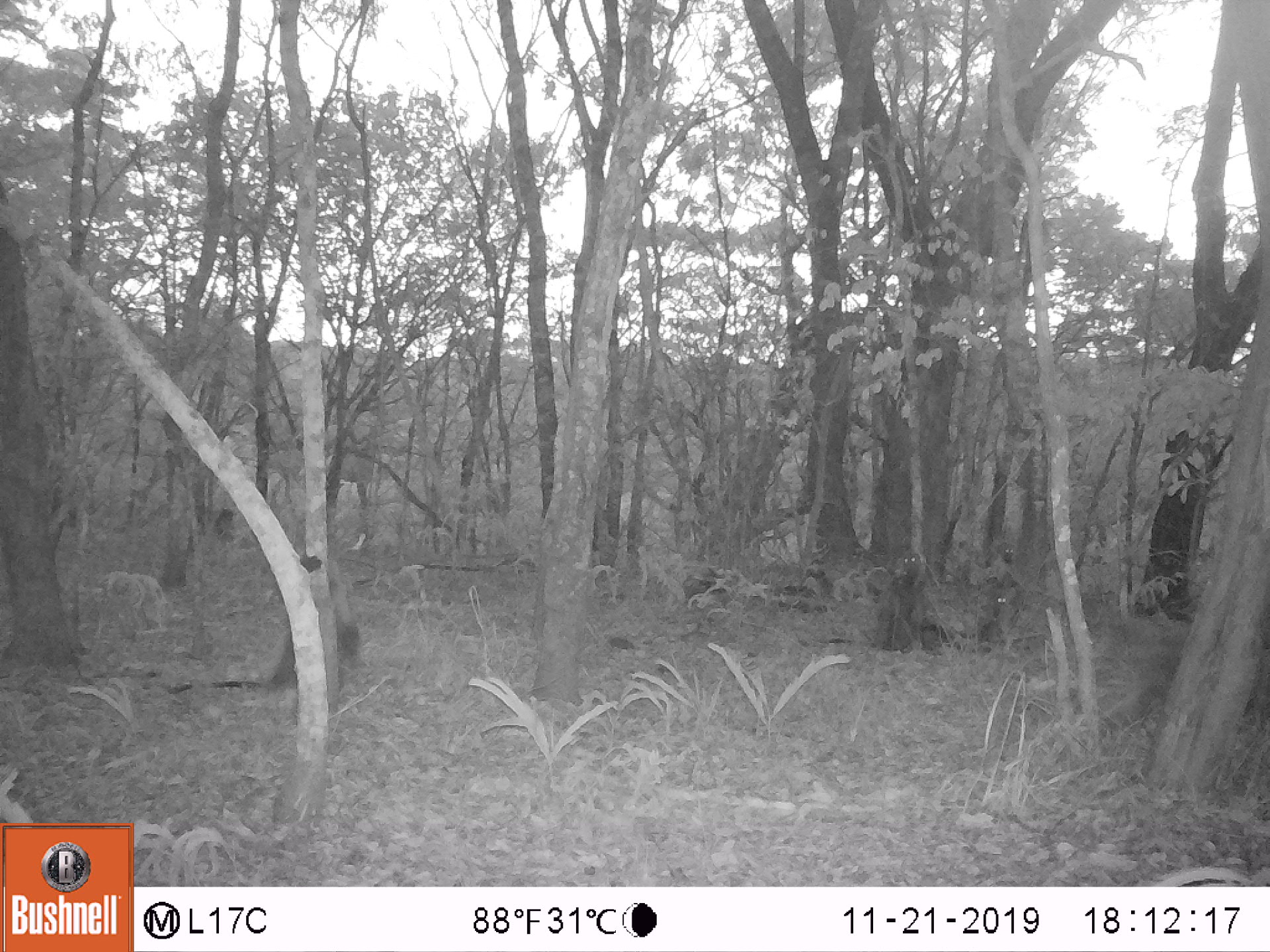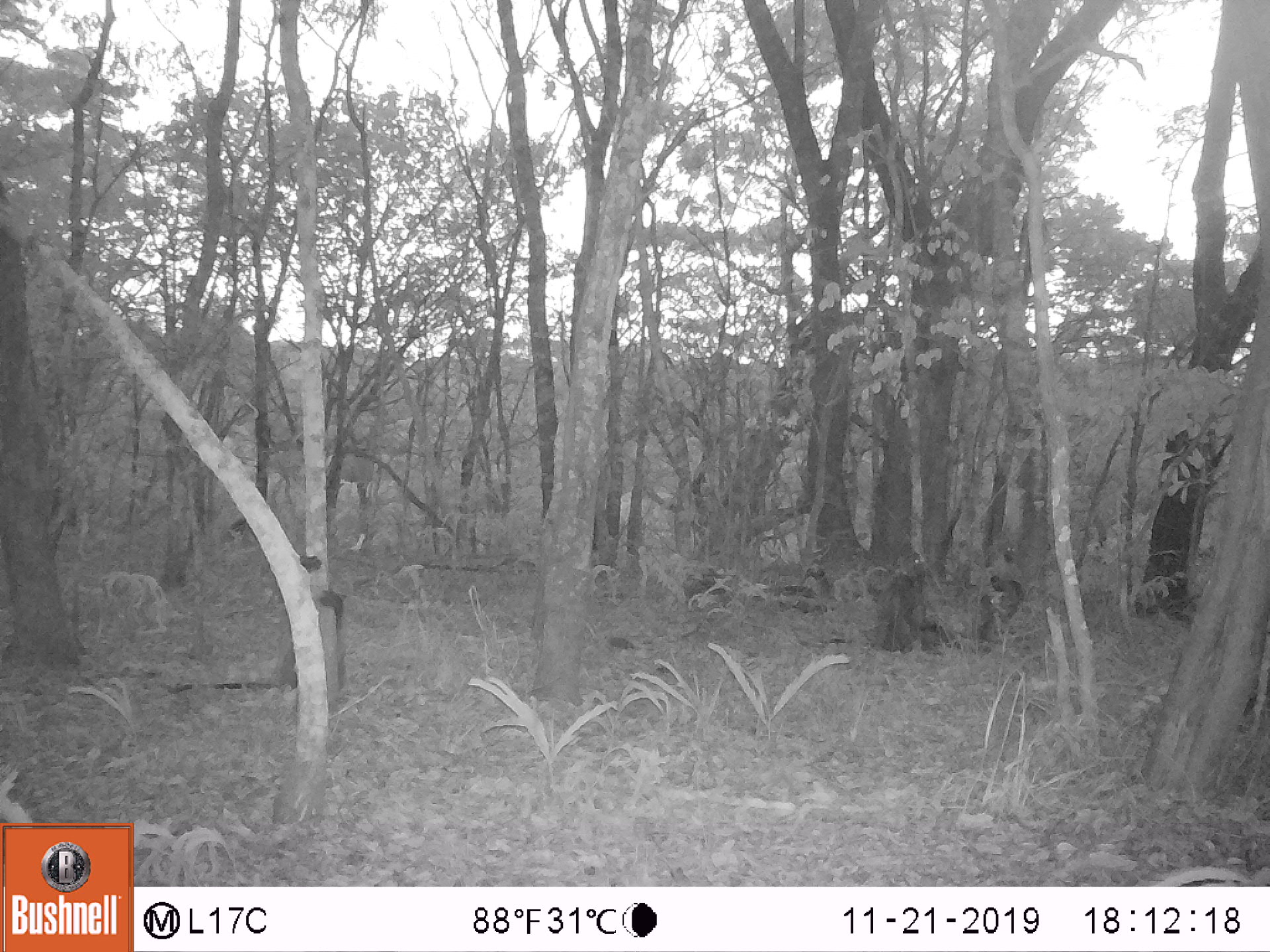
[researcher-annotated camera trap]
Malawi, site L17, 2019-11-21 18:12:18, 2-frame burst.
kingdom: Animalia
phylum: Chordata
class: Mammalia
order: Primates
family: Cercopithecidae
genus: Papio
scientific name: Papio cynocephalus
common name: yellow baboon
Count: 1.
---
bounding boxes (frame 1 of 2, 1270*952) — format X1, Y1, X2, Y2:
yellow baboon: 875, 548, 939, 651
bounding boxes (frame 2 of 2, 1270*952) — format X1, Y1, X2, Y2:
yellow baboon: 872, 549, 937, 650